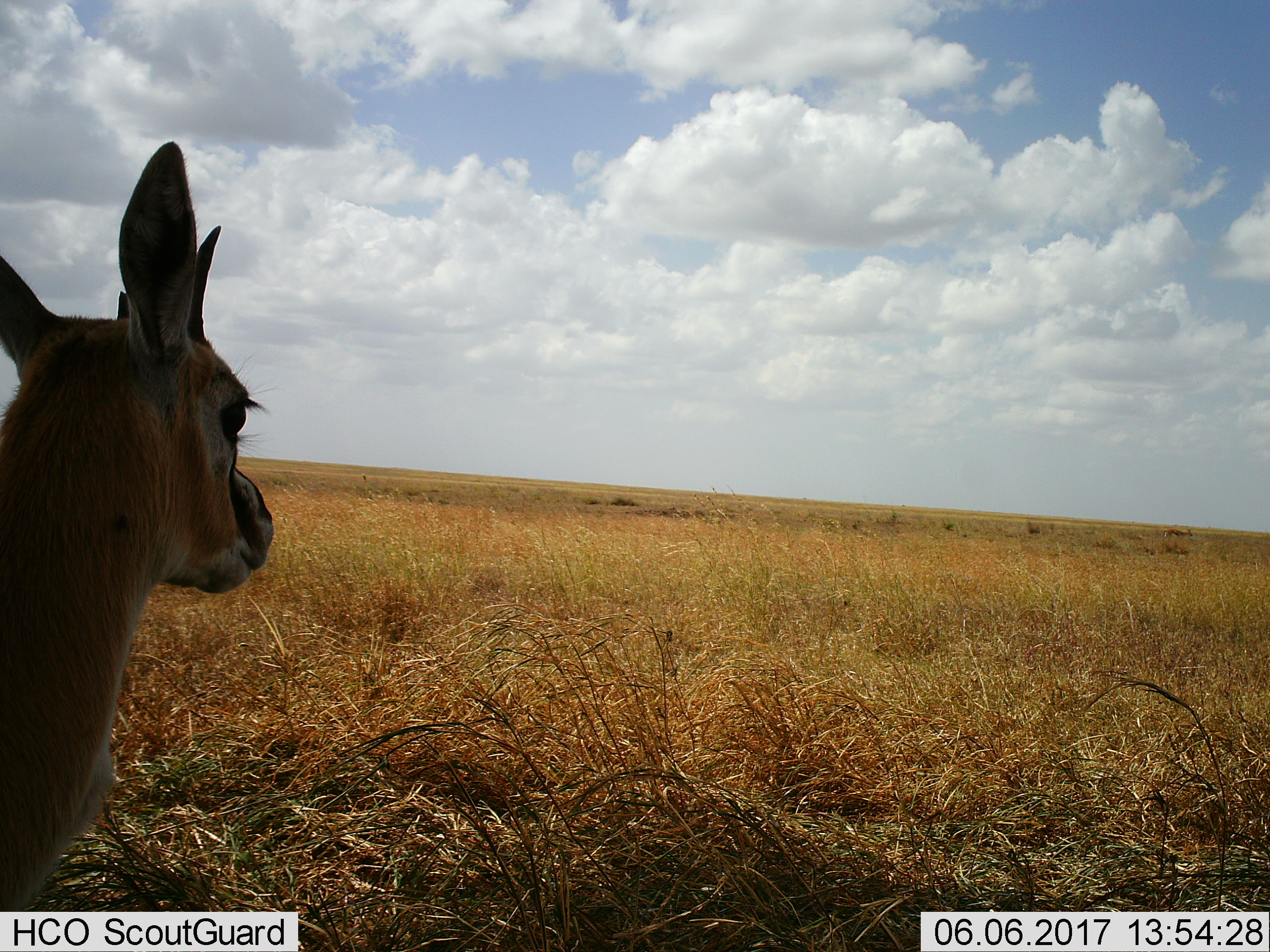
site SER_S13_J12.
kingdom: Animalia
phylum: Chordata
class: Mammalia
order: Artiodactyla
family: Bovidae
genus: Eudorcas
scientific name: Eudorcas thomsonii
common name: thomson's gazelle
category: gazellethomsons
Gazellethomsons (thomson's gazelle) (Eudorcas thomsonii), count 1. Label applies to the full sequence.